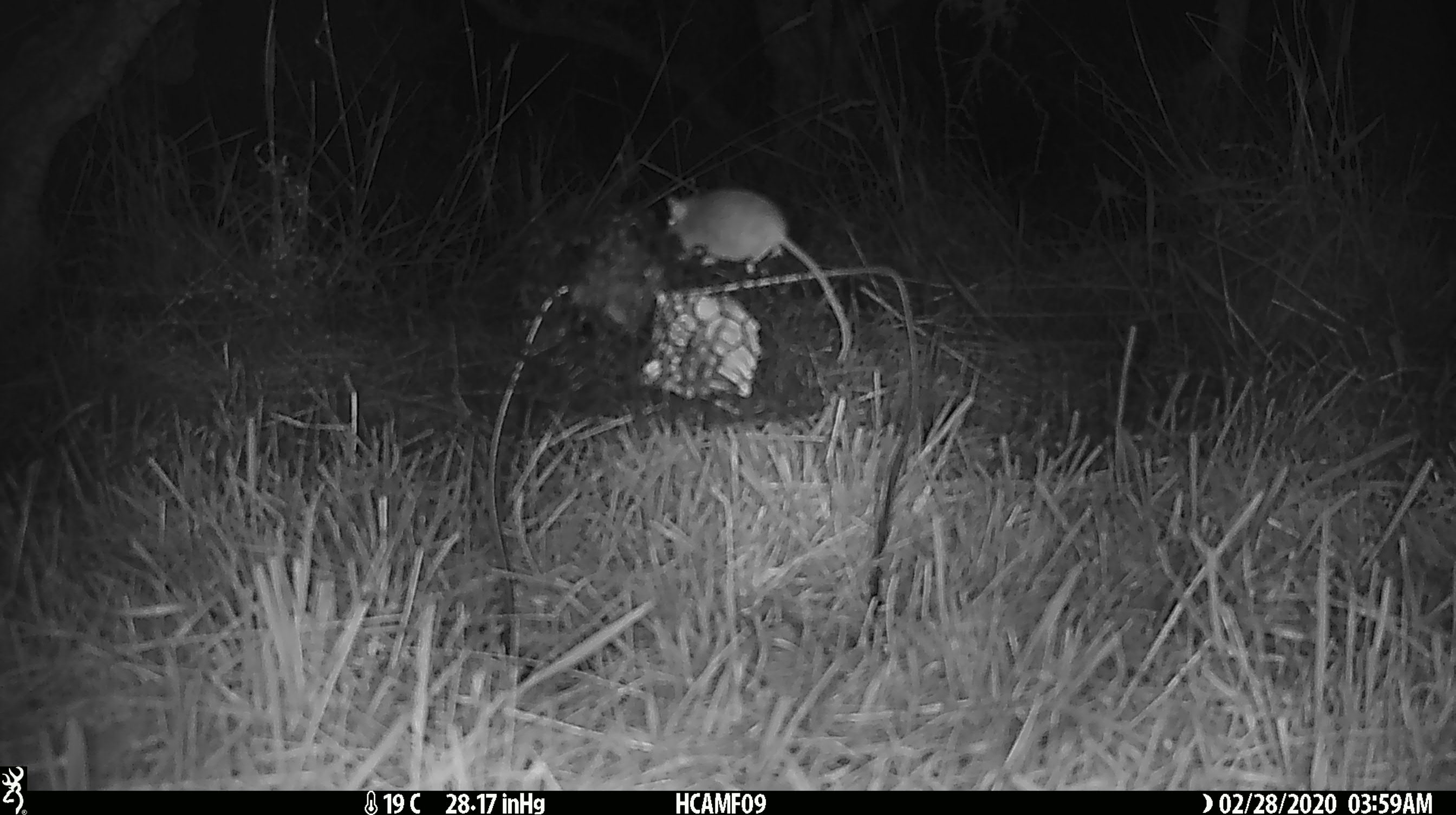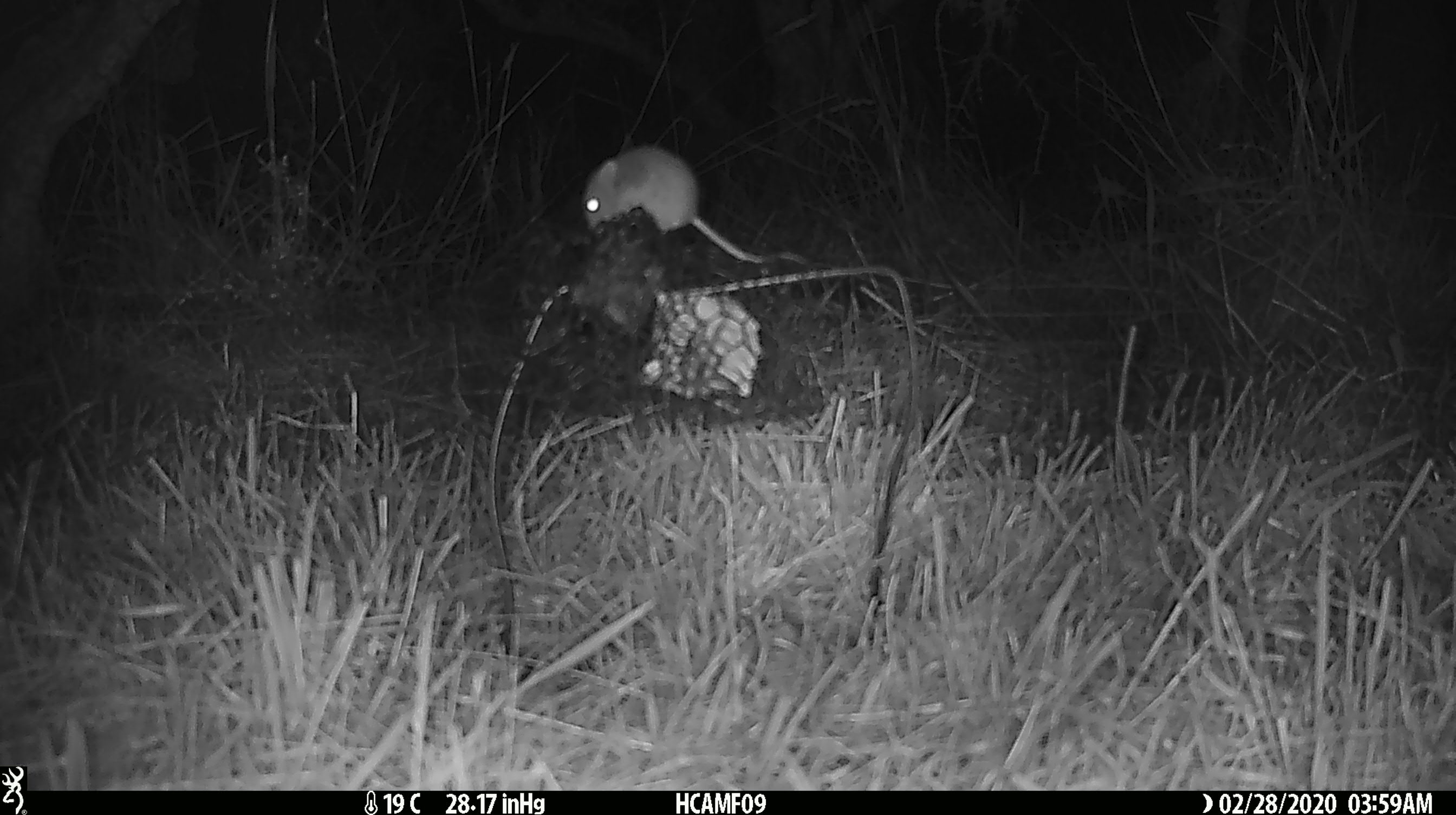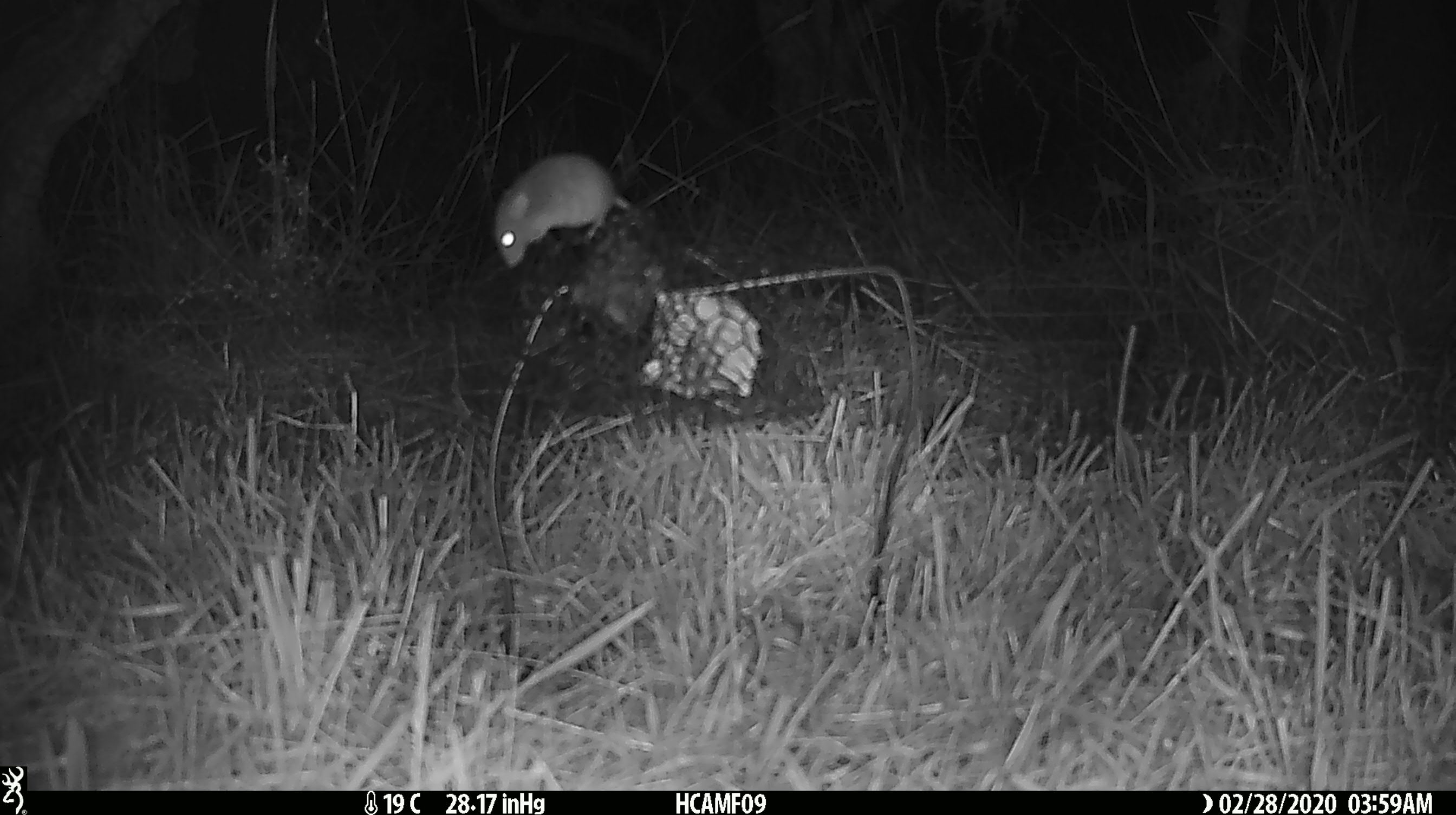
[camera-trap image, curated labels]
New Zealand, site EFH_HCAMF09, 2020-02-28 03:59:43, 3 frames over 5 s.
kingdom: Animalia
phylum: Chordata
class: Mammalia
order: Rodentia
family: Muridae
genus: Mus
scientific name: Mus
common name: mouse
Mouse (Mus).